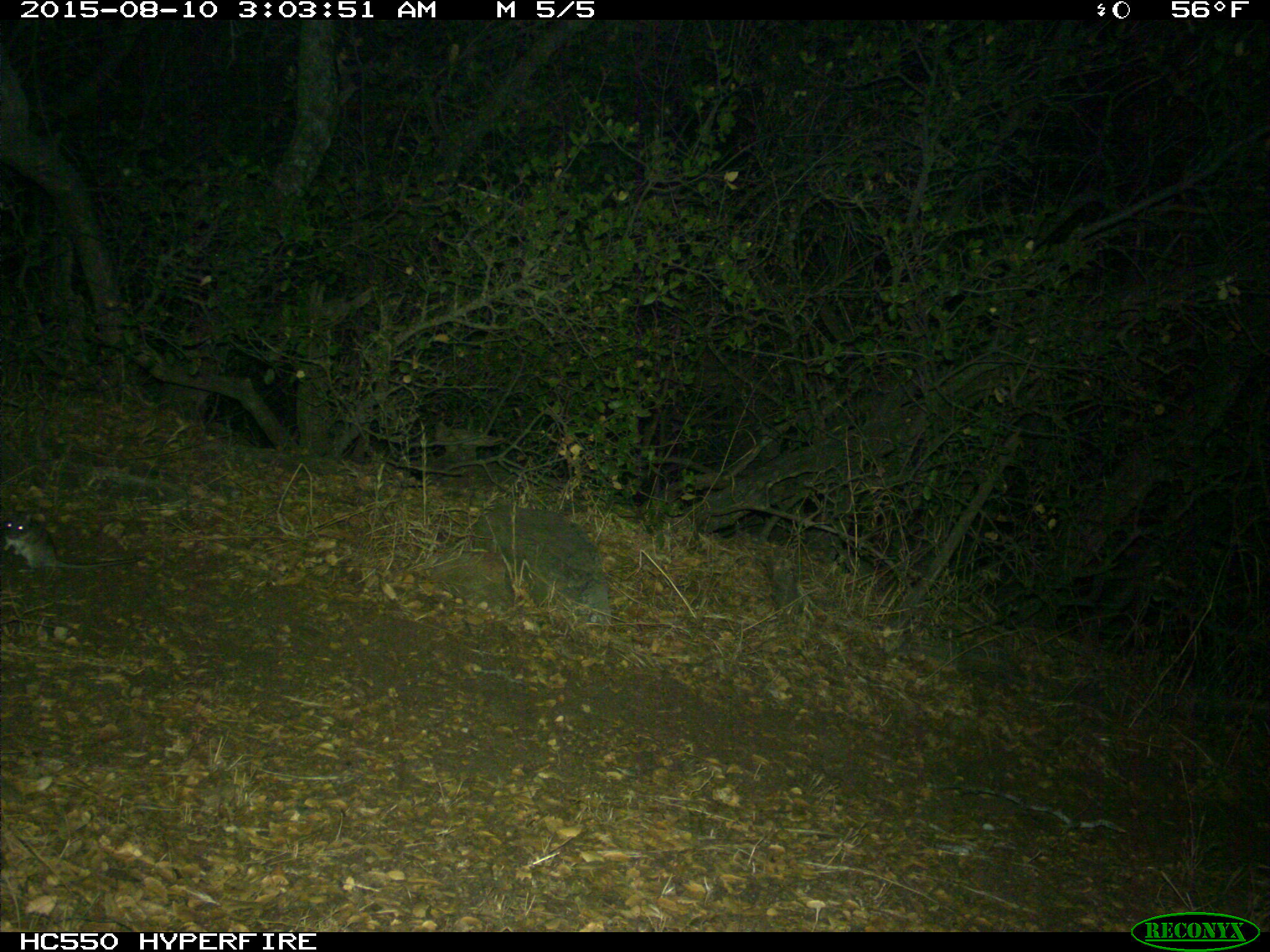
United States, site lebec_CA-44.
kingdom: Animalia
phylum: Chordata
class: Mammalia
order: Rodentia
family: Cricetidae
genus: Neotoma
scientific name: Neotoma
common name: pack rat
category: unidentified pack rat